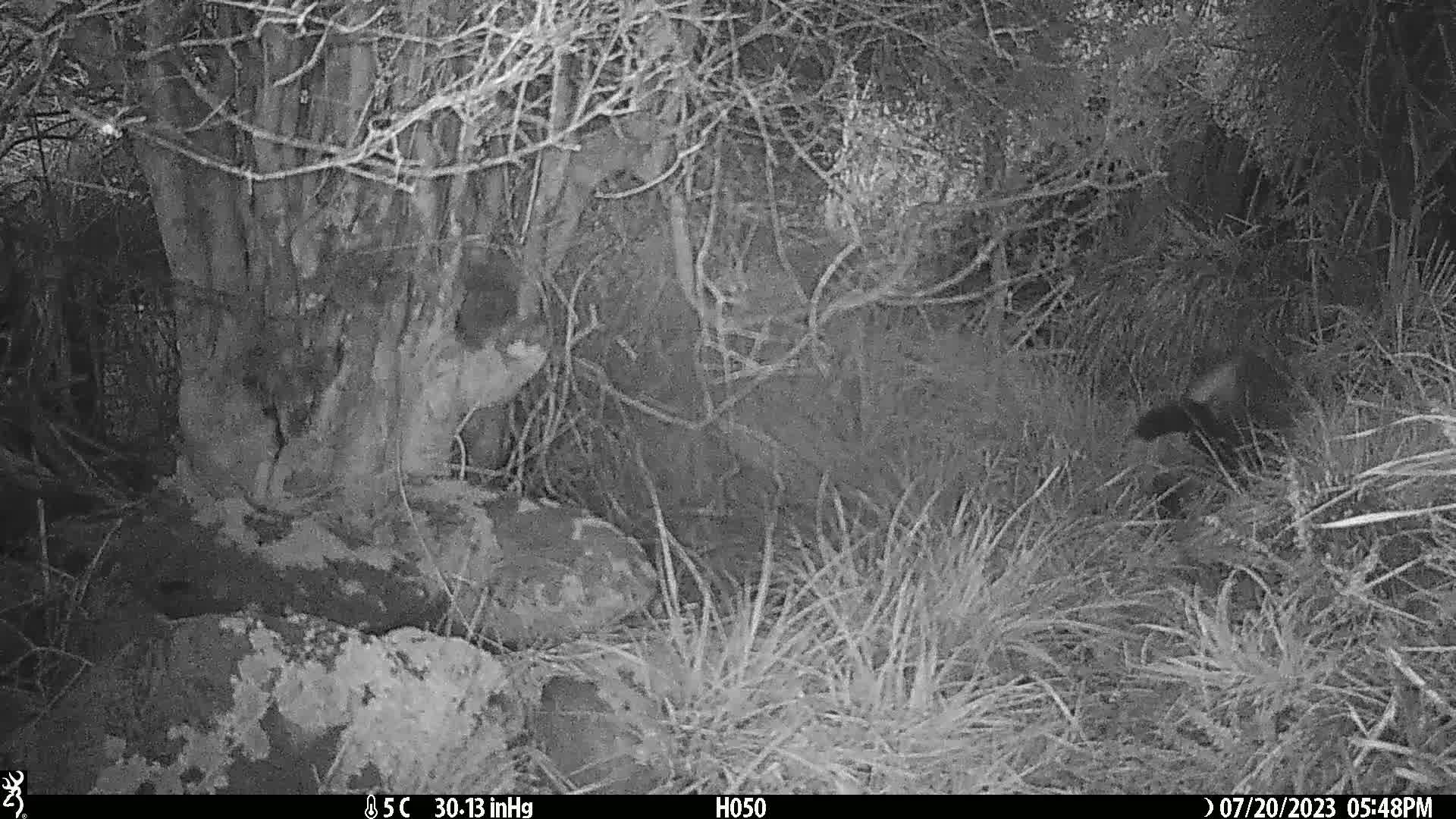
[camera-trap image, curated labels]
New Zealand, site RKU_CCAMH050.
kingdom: Animalia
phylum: Chordata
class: Mammalia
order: Diprotodontia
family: Phalangeridae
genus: Trichosurus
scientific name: Trichosurus vulpecula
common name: common brushtail possum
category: possum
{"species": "possum (common brushtail possum) (Trichosurus vulpecula)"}